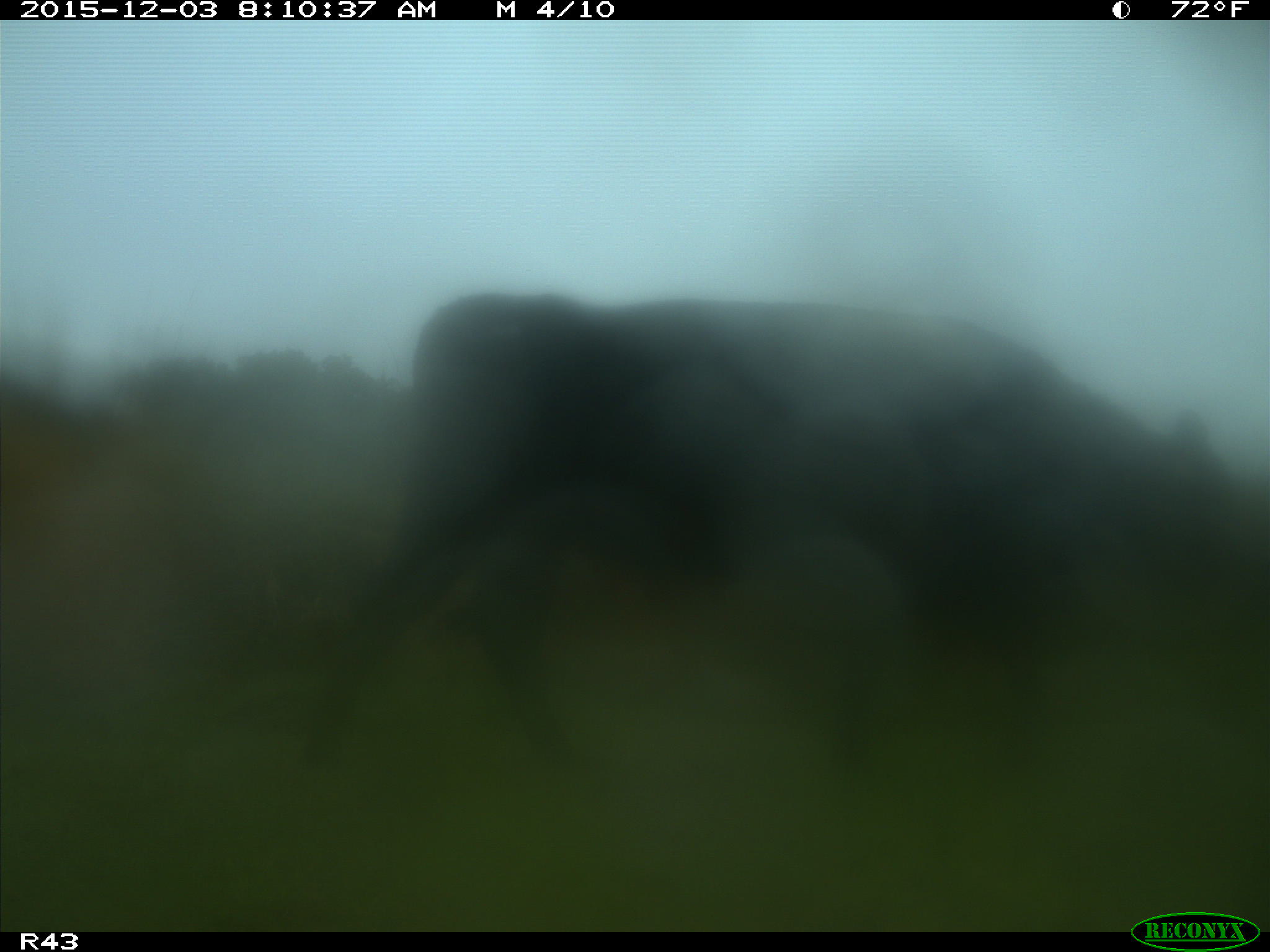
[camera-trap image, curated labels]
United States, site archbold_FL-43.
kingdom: Animalia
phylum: Chordata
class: Mammalia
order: Artiodactyla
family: Bovidae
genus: Bos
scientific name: Bos taurus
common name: domestic cow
Bos taurus (domestic cow).